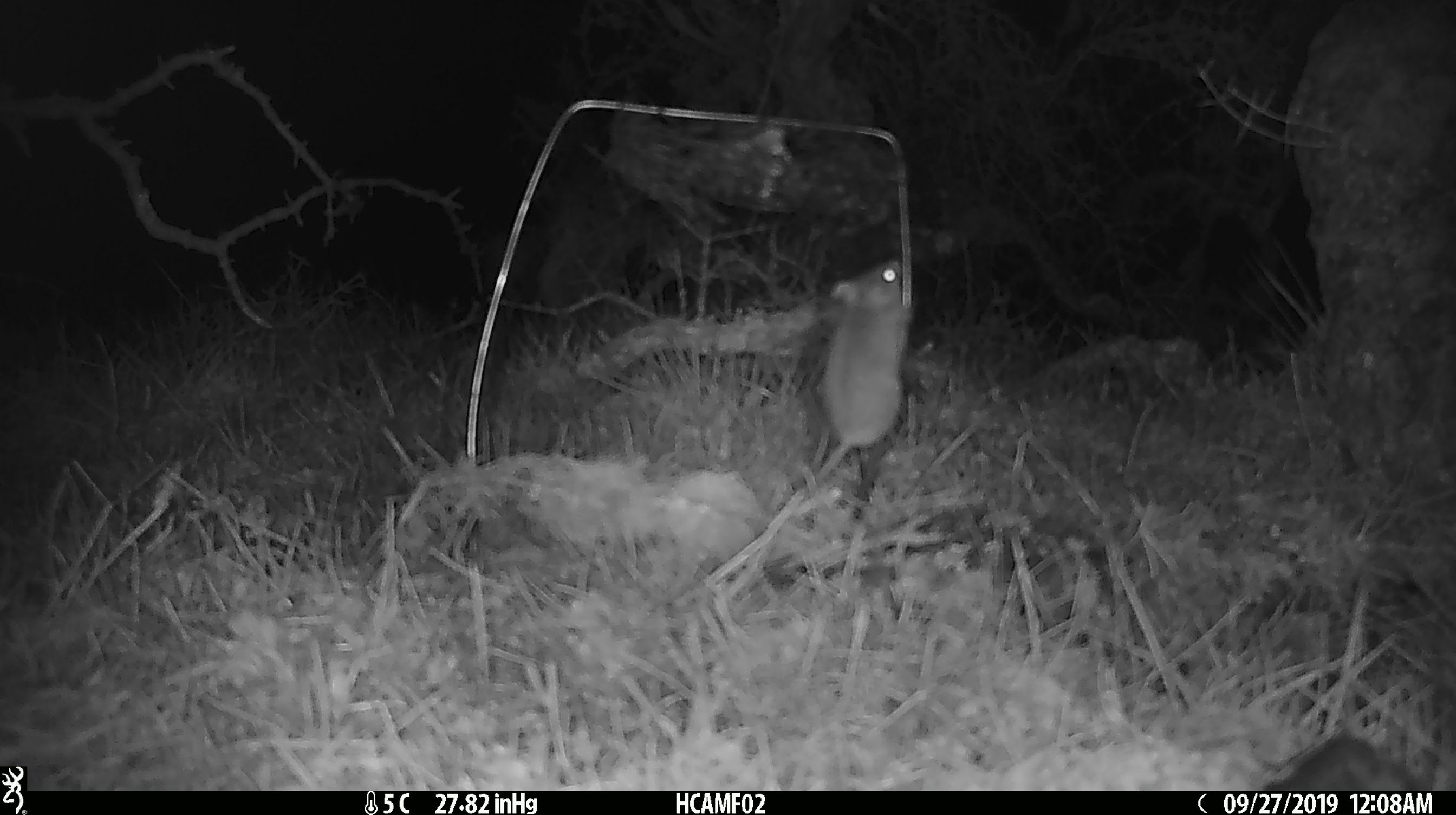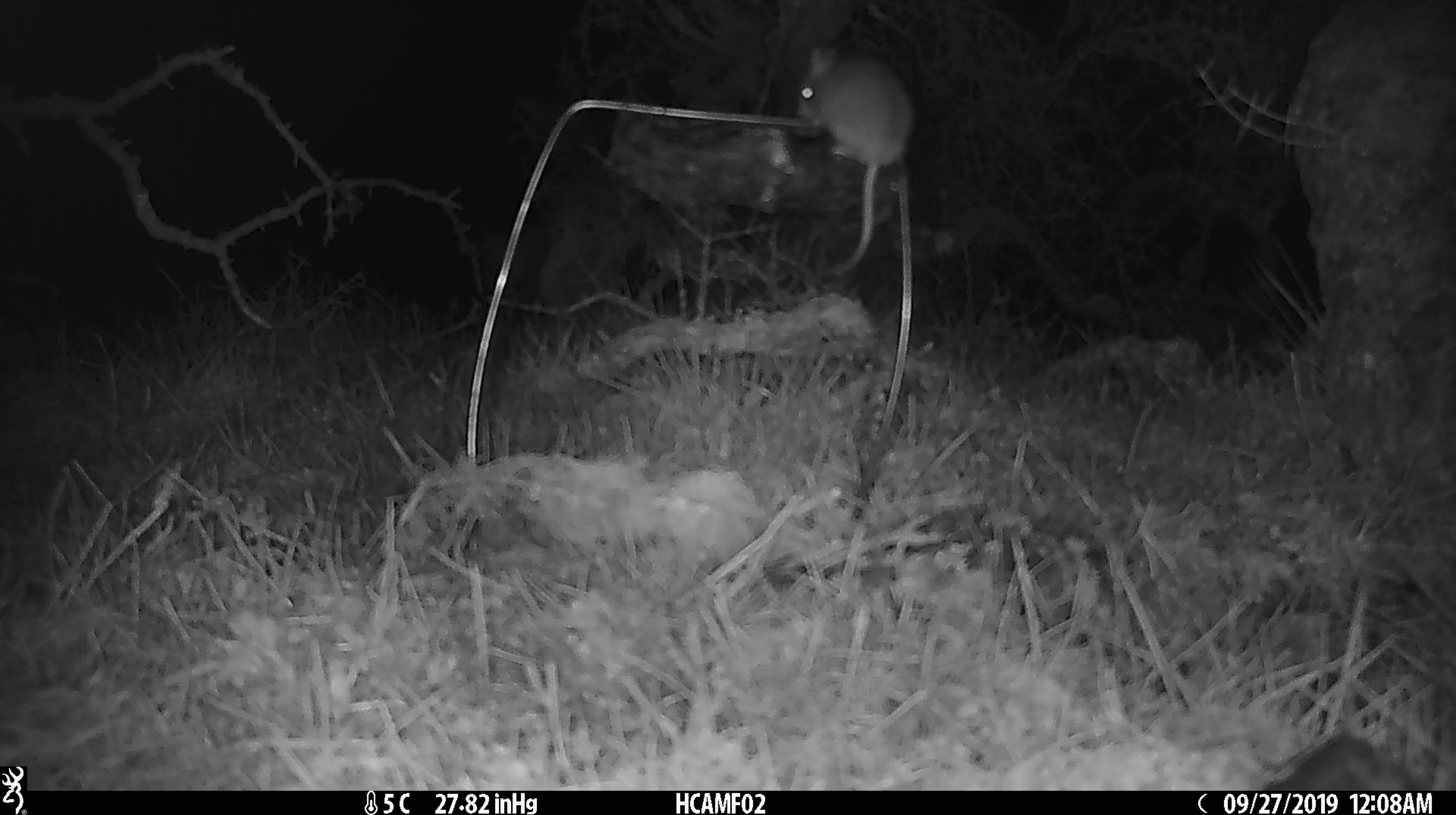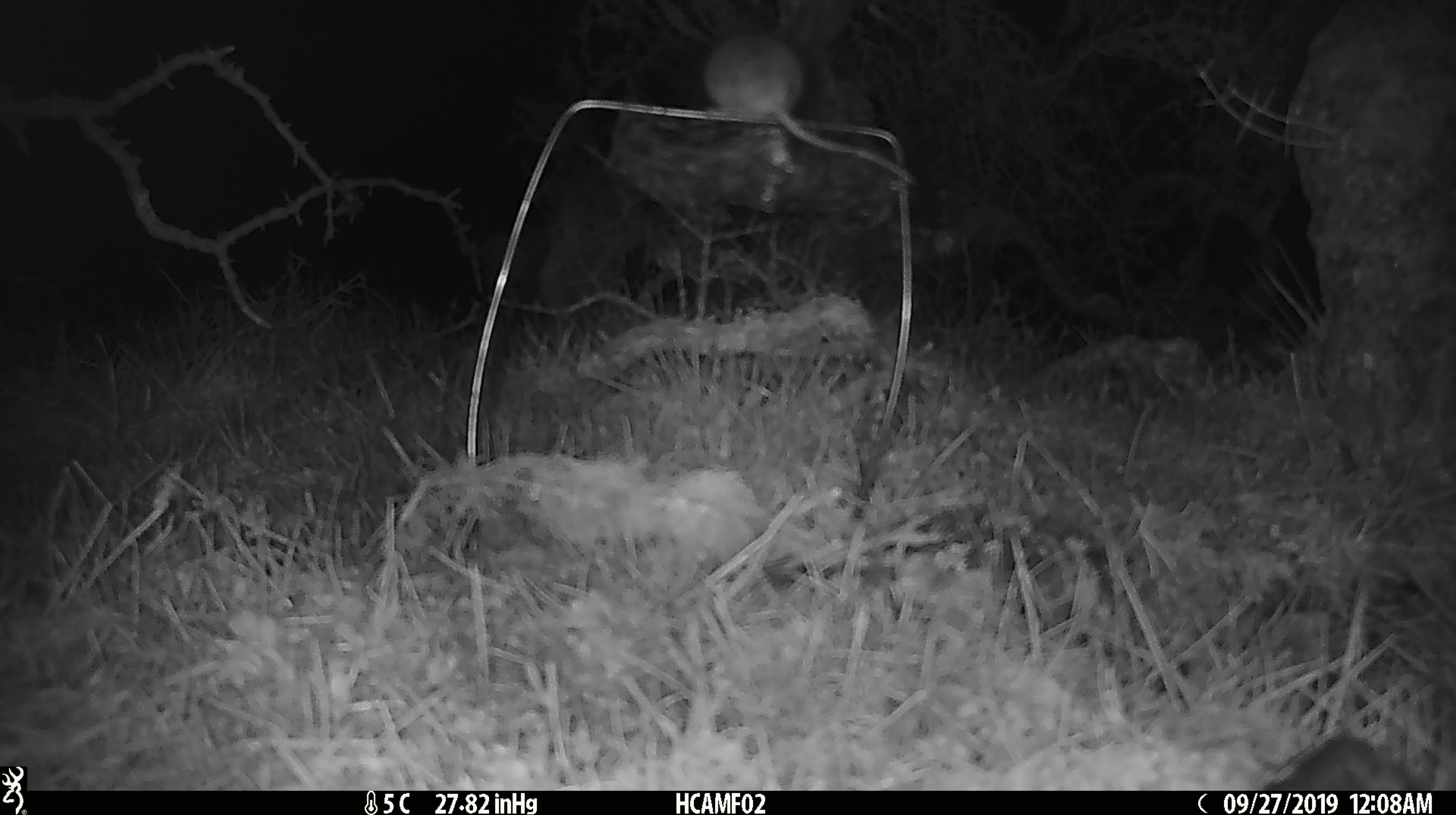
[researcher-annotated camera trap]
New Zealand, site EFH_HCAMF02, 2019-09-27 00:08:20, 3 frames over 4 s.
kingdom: Animalia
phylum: Chordata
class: Mammalia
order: Rodentia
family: Muridae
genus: Mus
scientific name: Mus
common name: mouse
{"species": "mouse (Mus)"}